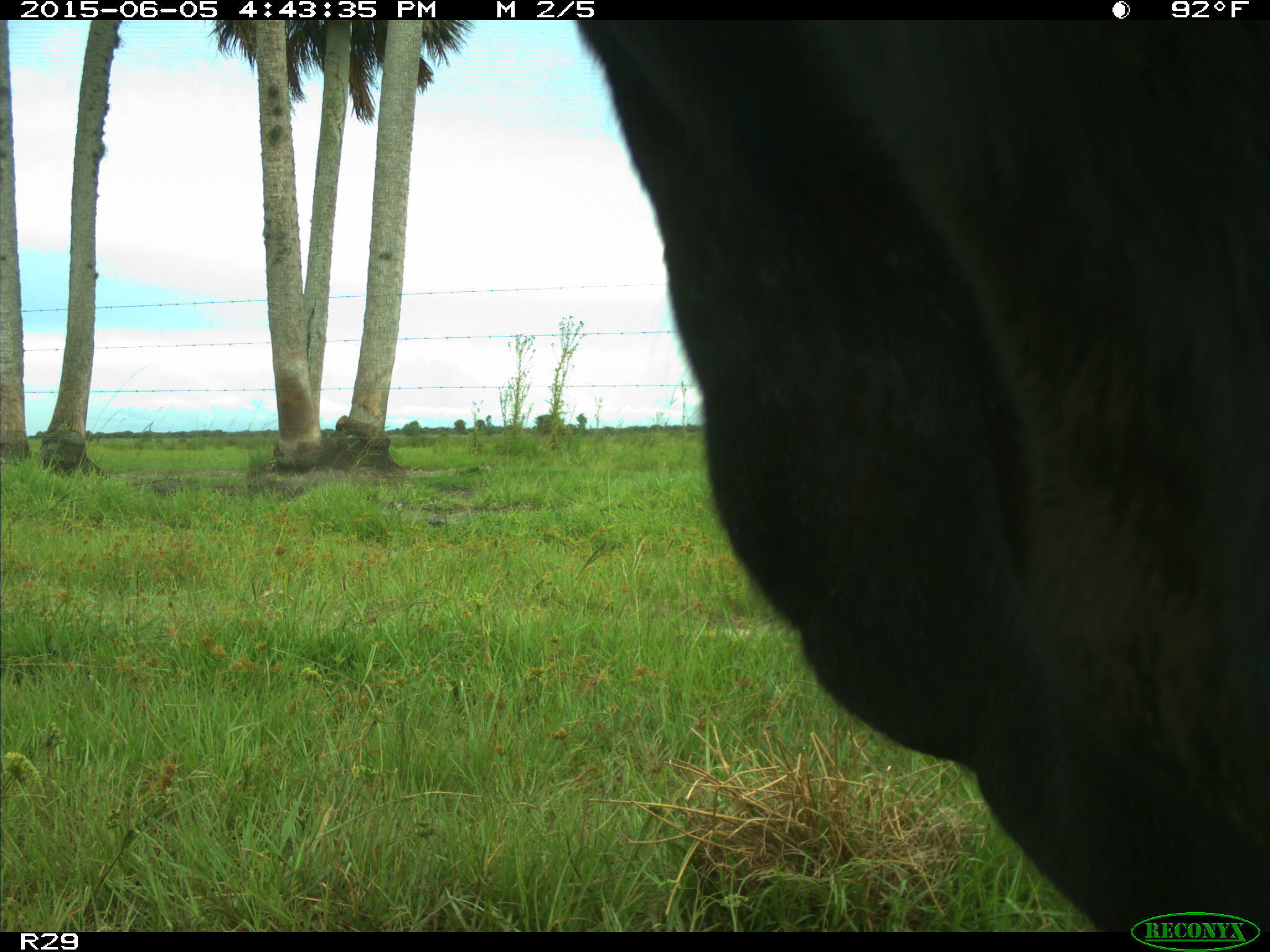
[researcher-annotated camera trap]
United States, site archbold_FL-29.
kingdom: Animalia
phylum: Chordata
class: Mammalia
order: Artiodactyla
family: Bovidae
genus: Bos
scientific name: Bos taurus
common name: domestic cow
Bos taurus (domestic cow).